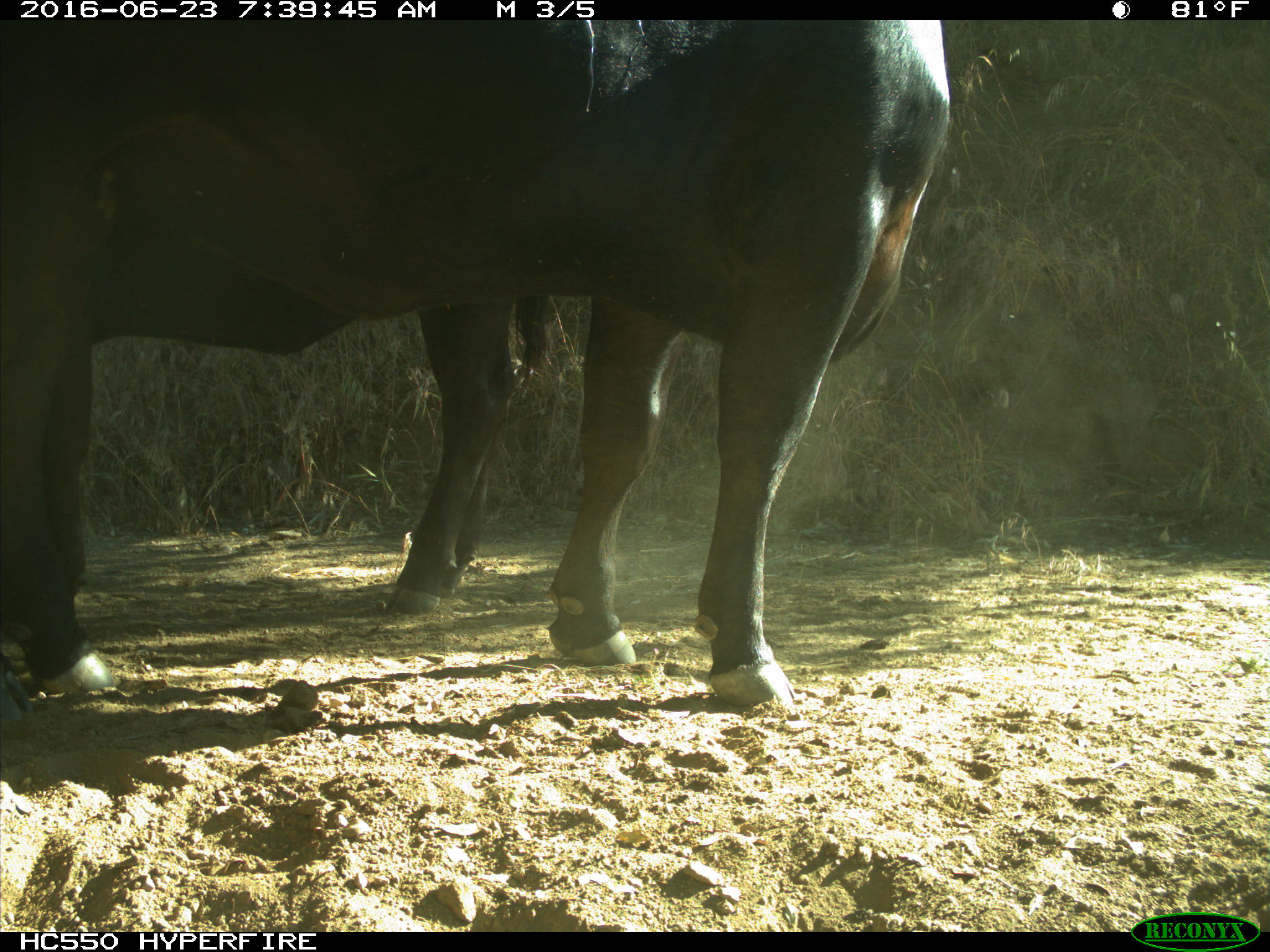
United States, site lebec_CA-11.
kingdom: Animalia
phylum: Chordata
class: Mammalia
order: Artiodactyla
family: Bovidae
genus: Bos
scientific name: Bos taurus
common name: domestic cow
Bos taurus (domestic cow).